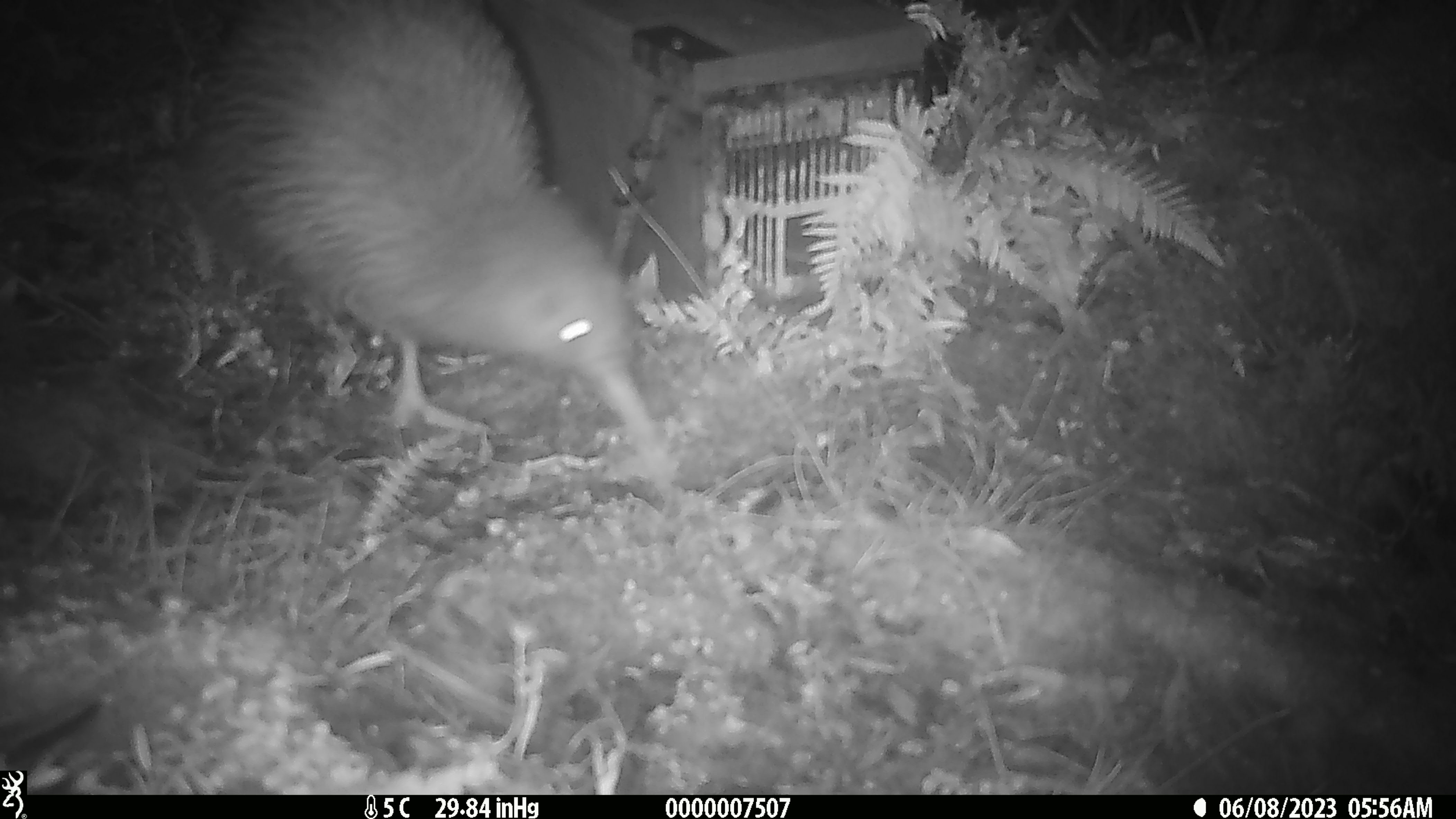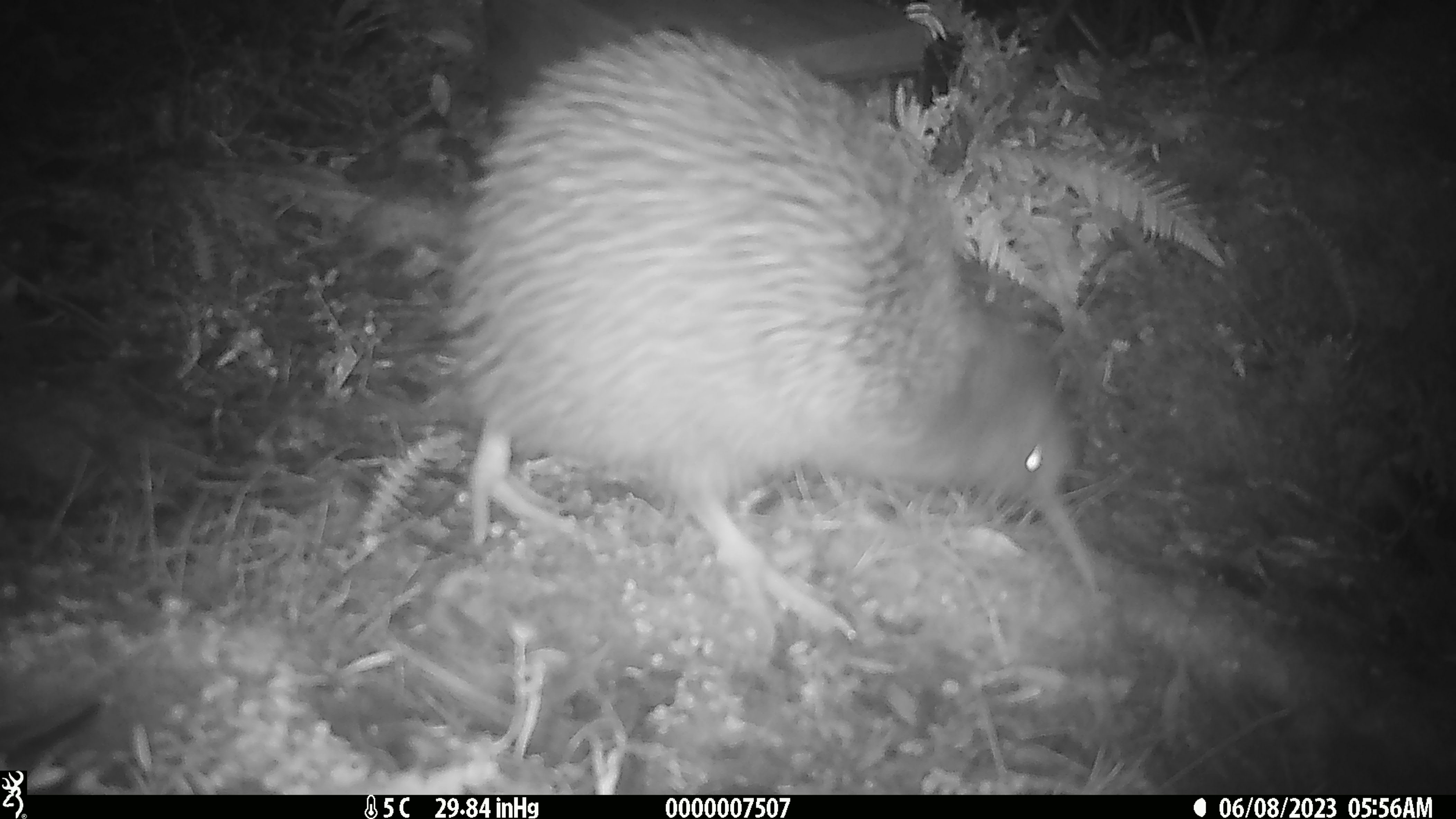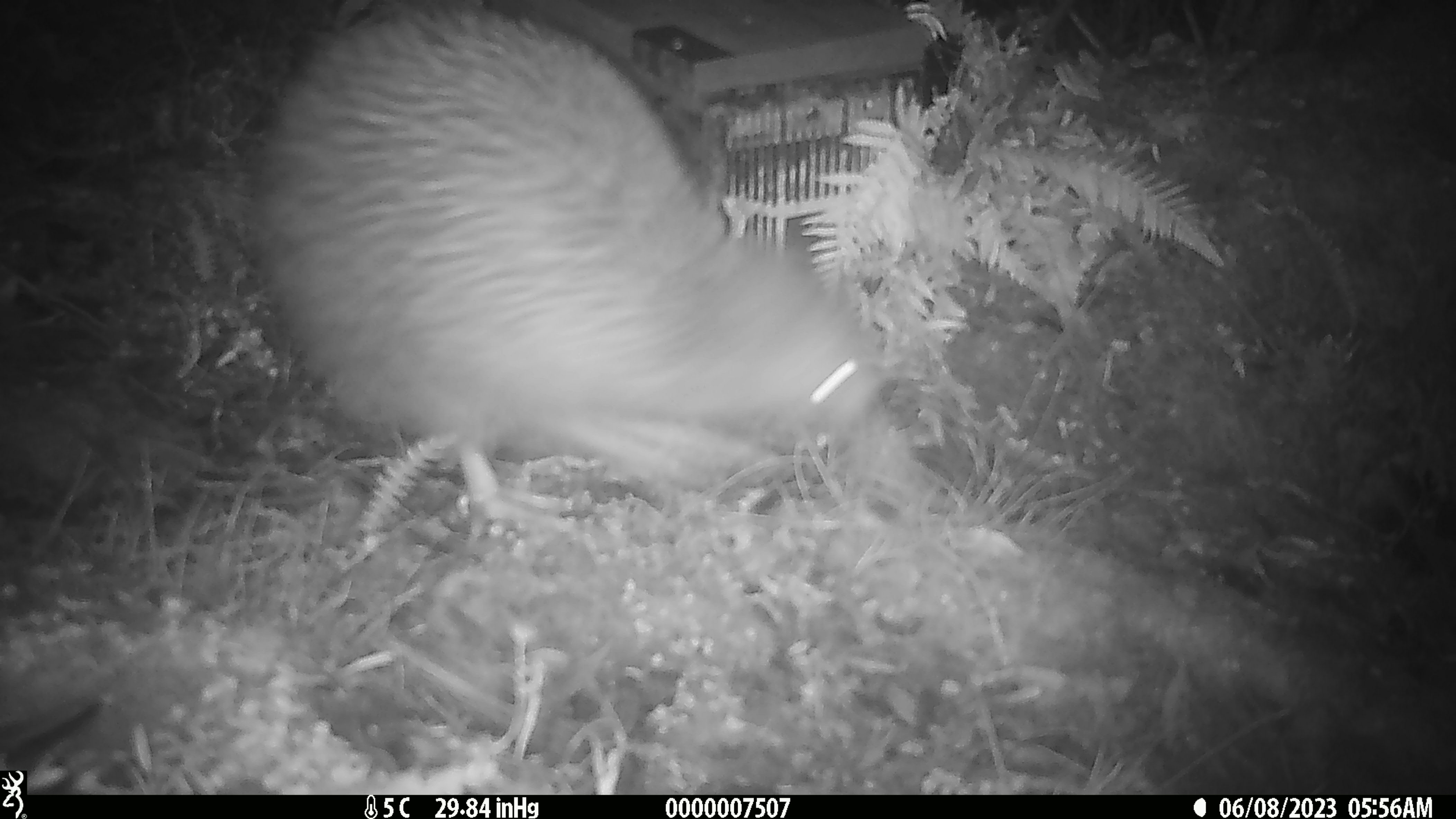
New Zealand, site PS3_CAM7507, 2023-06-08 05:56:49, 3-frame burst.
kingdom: Animalia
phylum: Chordata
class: Aves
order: Apterygiformes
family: Apterygidae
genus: Apteryx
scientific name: Apteryx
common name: kiwi